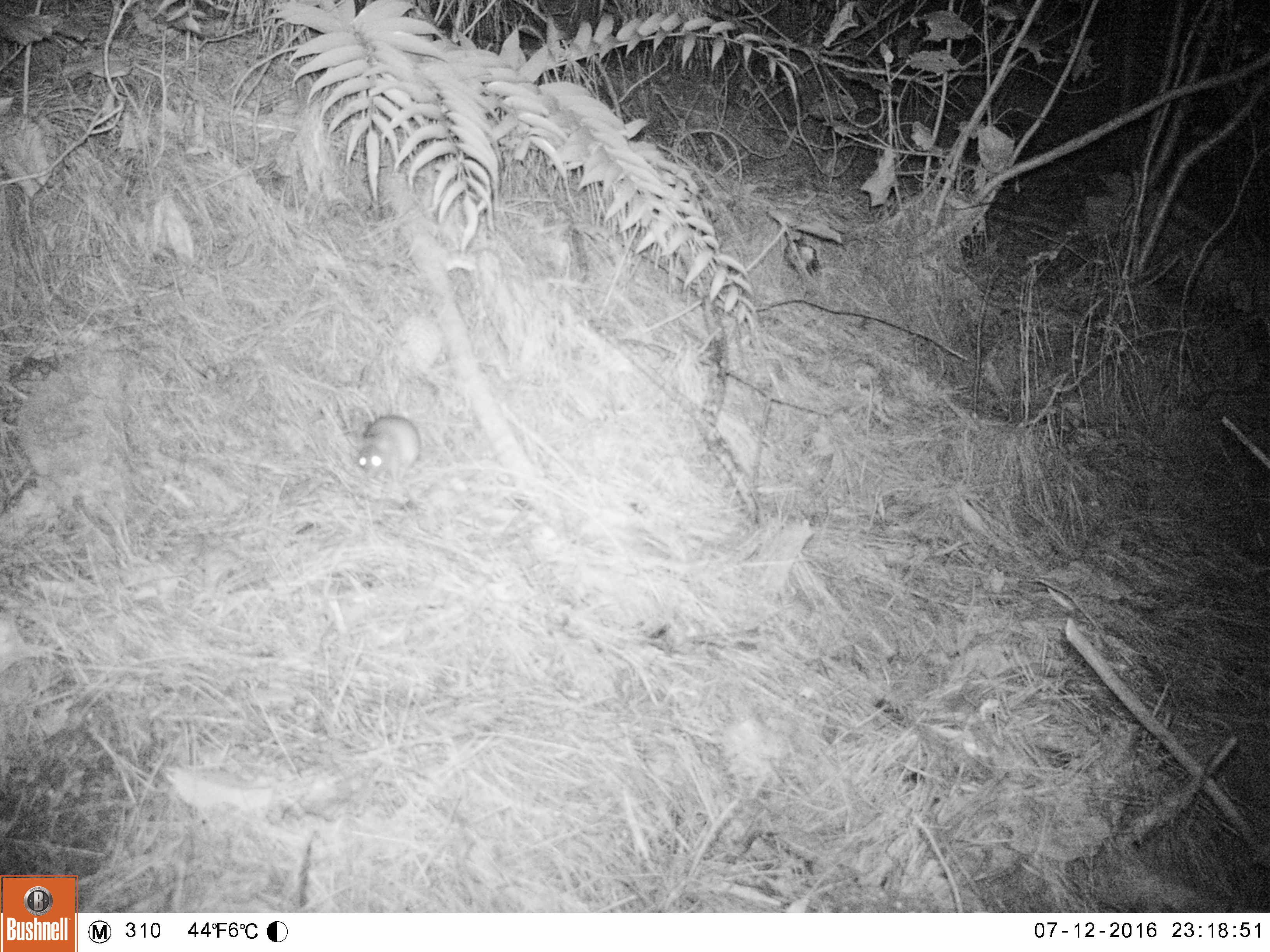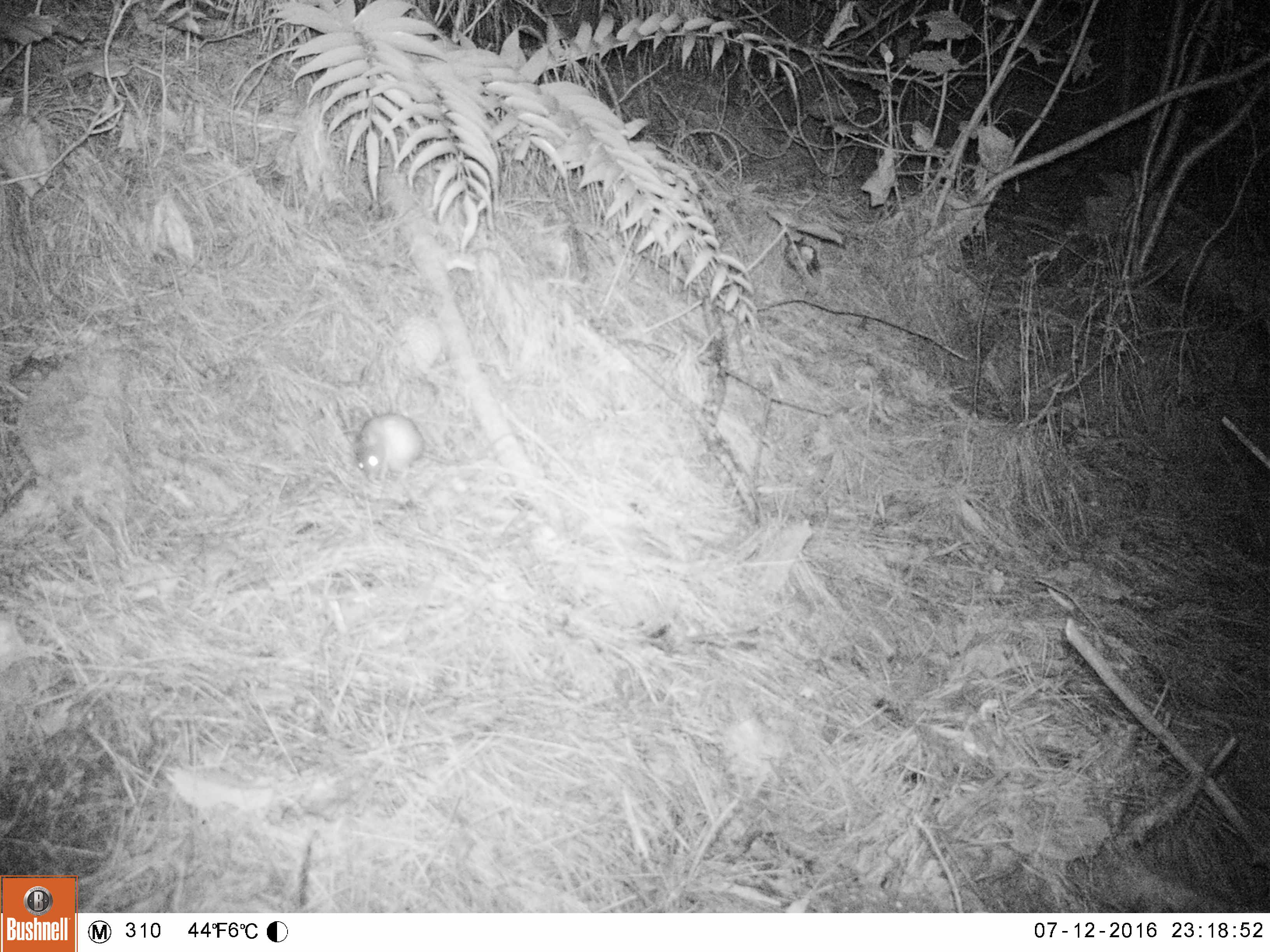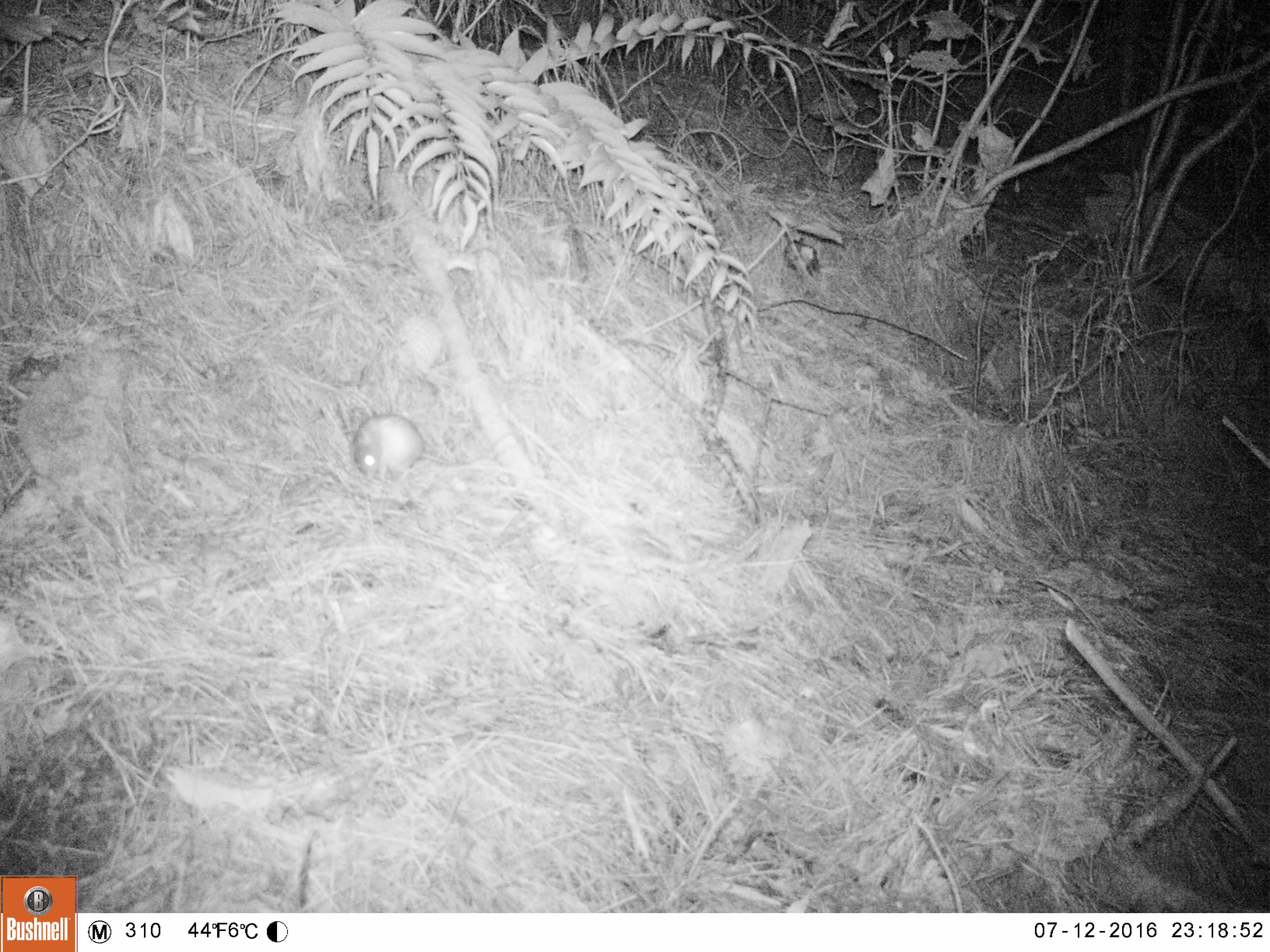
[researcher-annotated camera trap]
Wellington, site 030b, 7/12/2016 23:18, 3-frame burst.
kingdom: Animalia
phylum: Chordata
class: Mammalia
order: Rodentia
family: Muridae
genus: Rattus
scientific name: Rattus rattus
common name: ship rat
Ship rat (Rattus rattus).